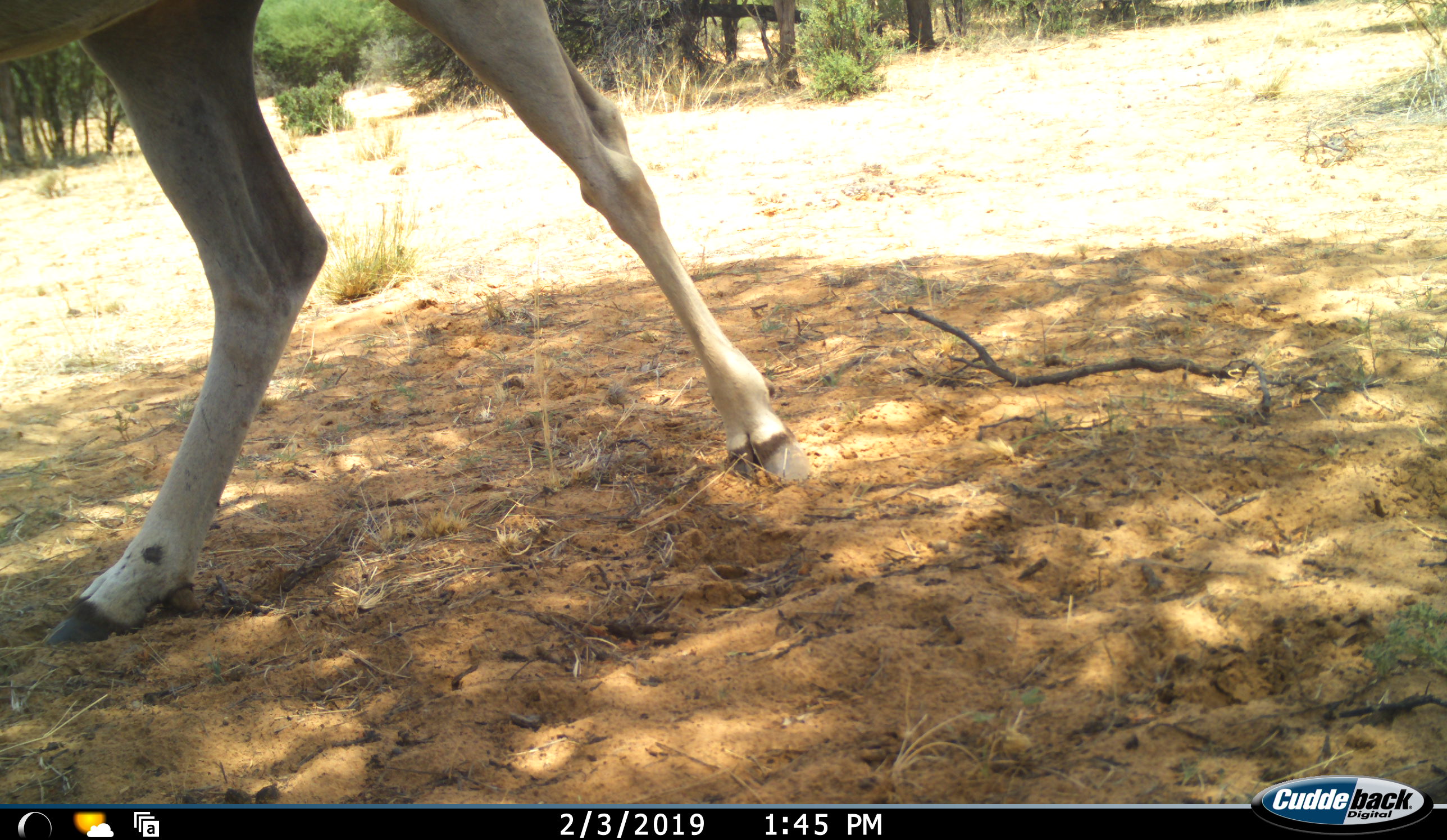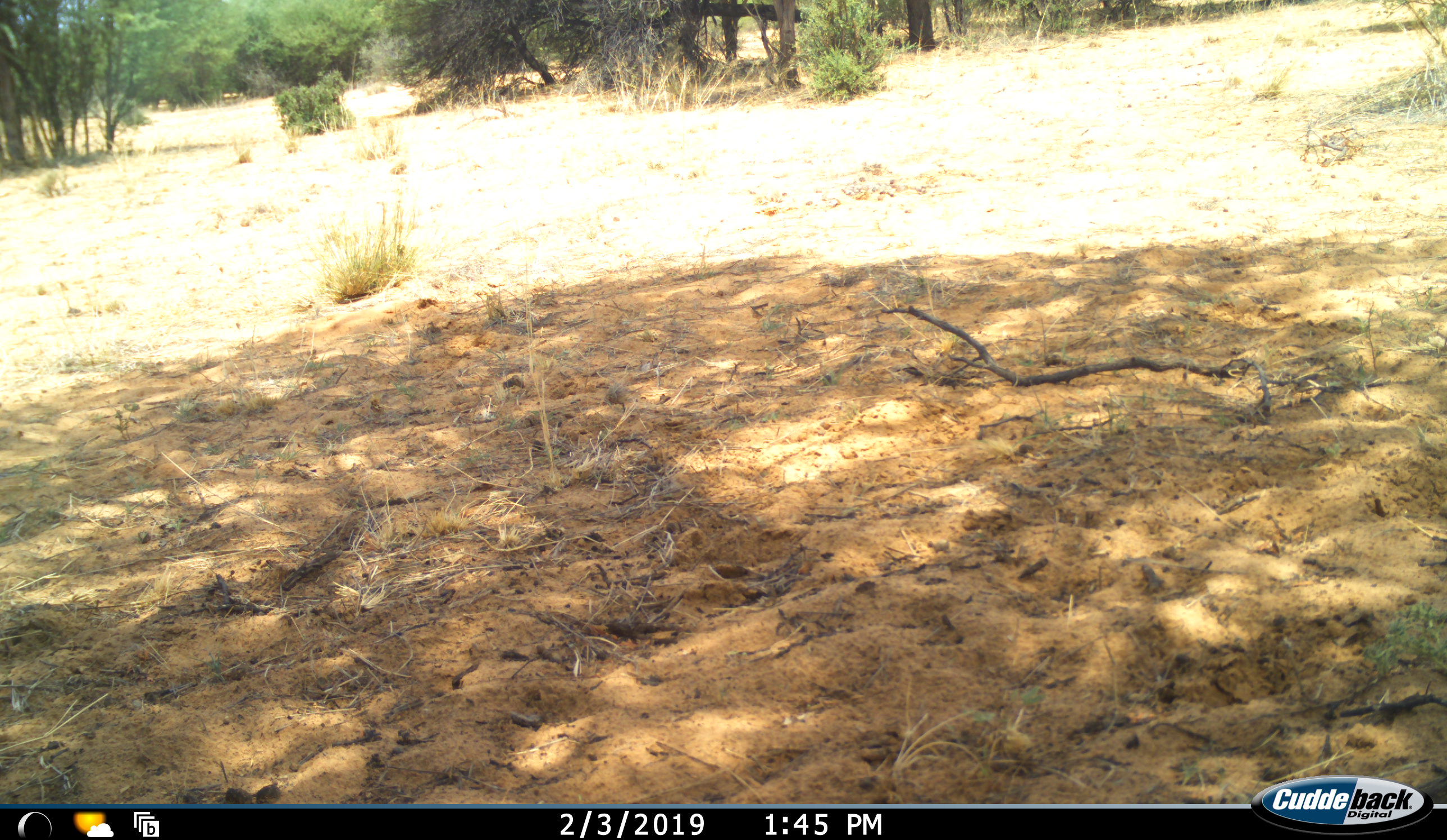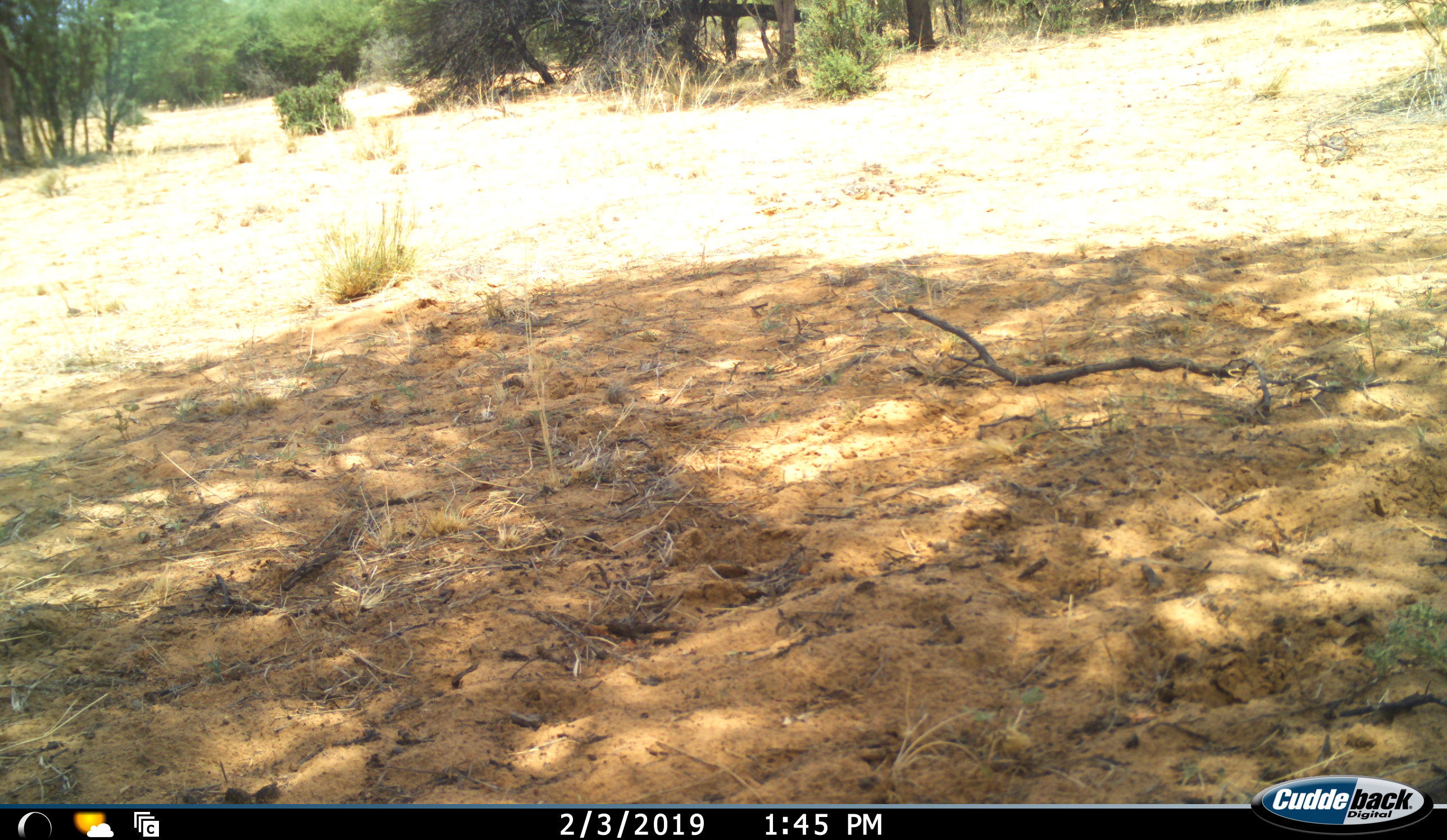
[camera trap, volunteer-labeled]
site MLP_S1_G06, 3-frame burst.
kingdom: Animalia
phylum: Chordata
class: Mammalia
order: Artiodactyla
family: Bovidae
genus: Tragelaphus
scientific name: Tragelaphus oryx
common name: eland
Eland (Tragelaphus oryx), count 1. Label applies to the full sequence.